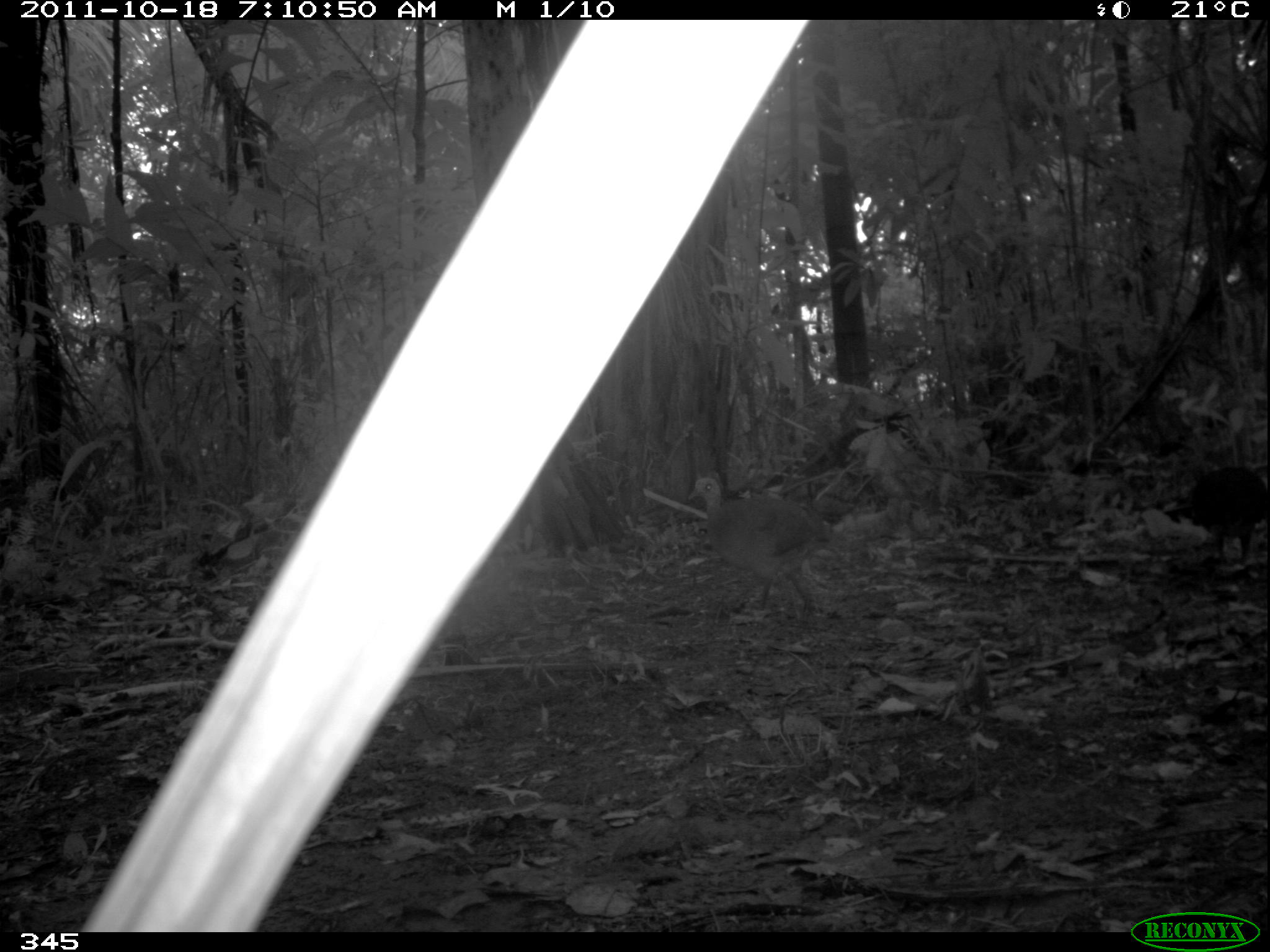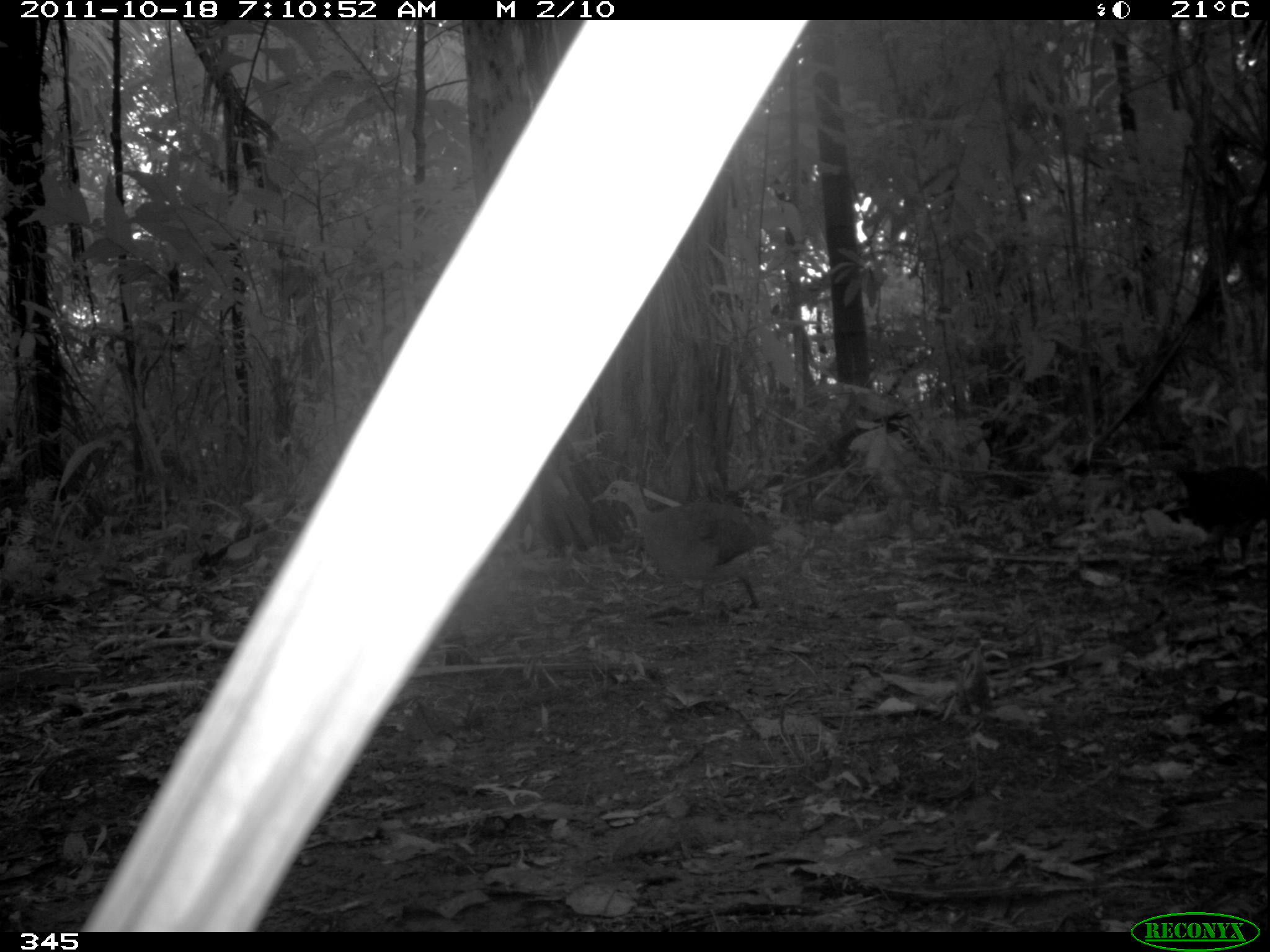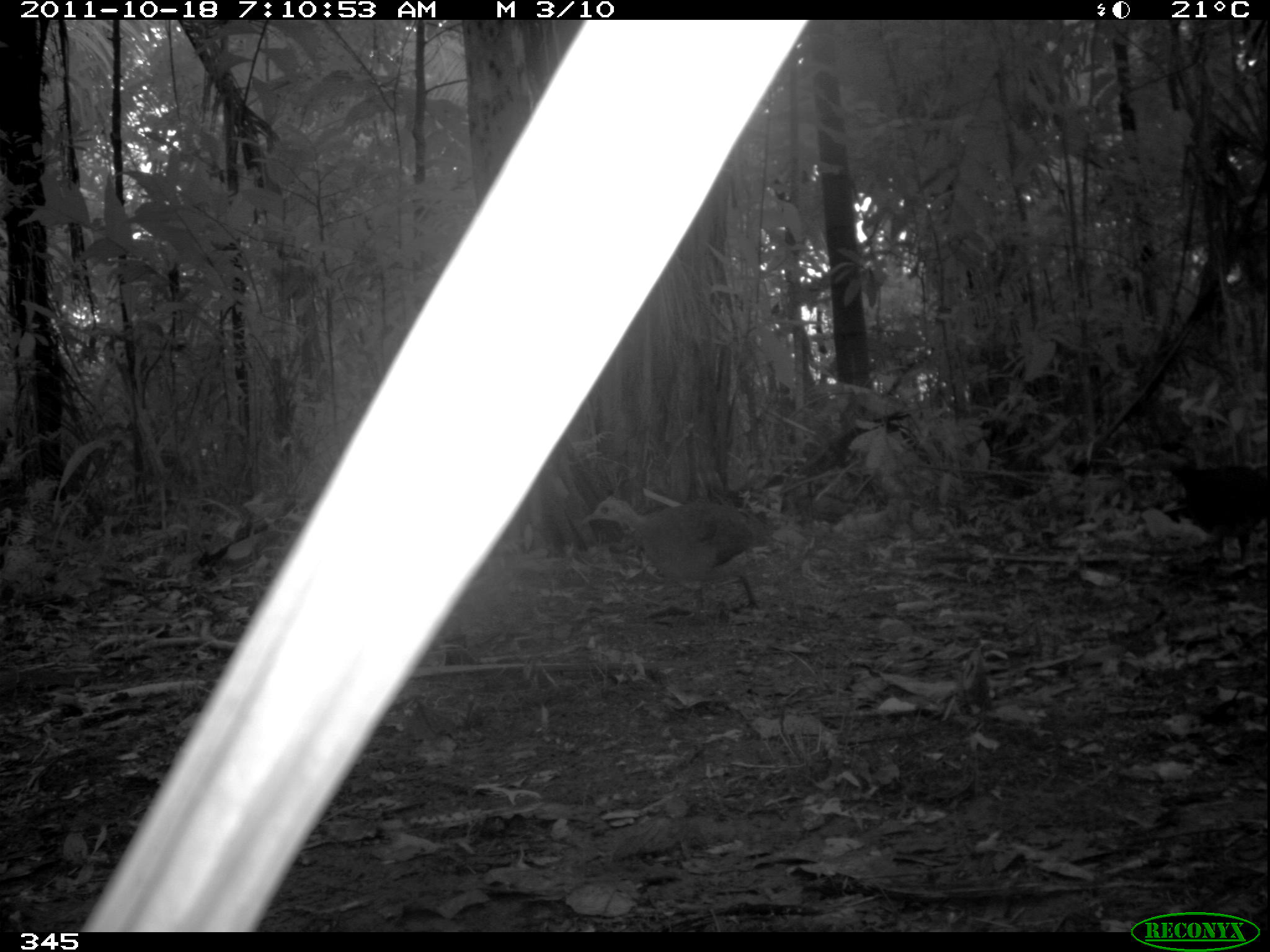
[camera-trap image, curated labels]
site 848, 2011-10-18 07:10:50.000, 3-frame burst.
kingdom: Animalia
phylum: Chordata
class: Aves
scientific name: Aves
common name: bird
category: unknown bird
Unknown bird (bird) (Aves).